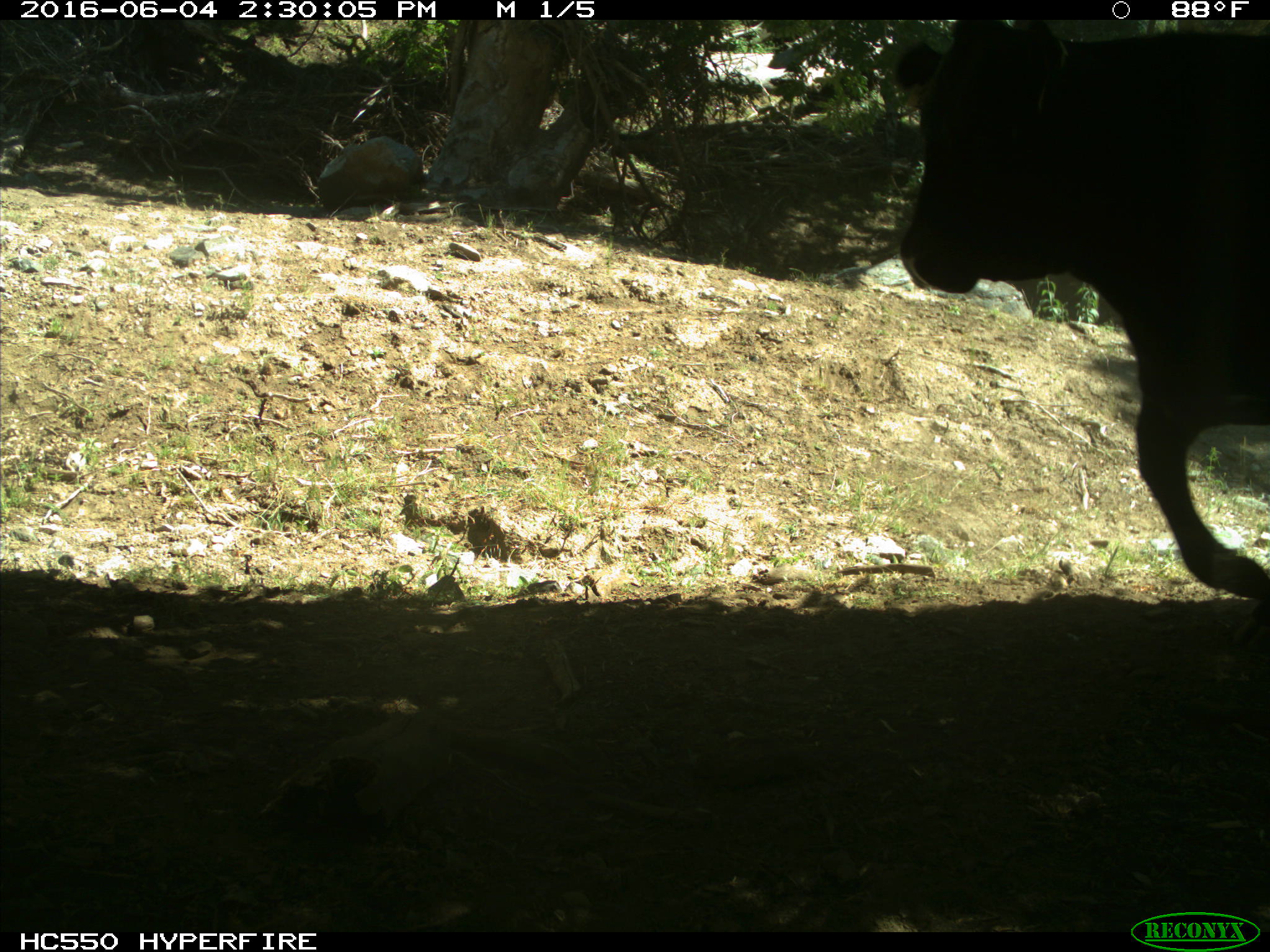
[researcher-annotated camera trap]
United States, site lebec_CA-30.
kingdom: Animalia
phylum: Chordata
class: Mammalia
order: Artiodactyla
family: Bovidae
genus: Bos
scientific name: Bos taurus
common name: domestic cow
Bos taurus (domestic cow).